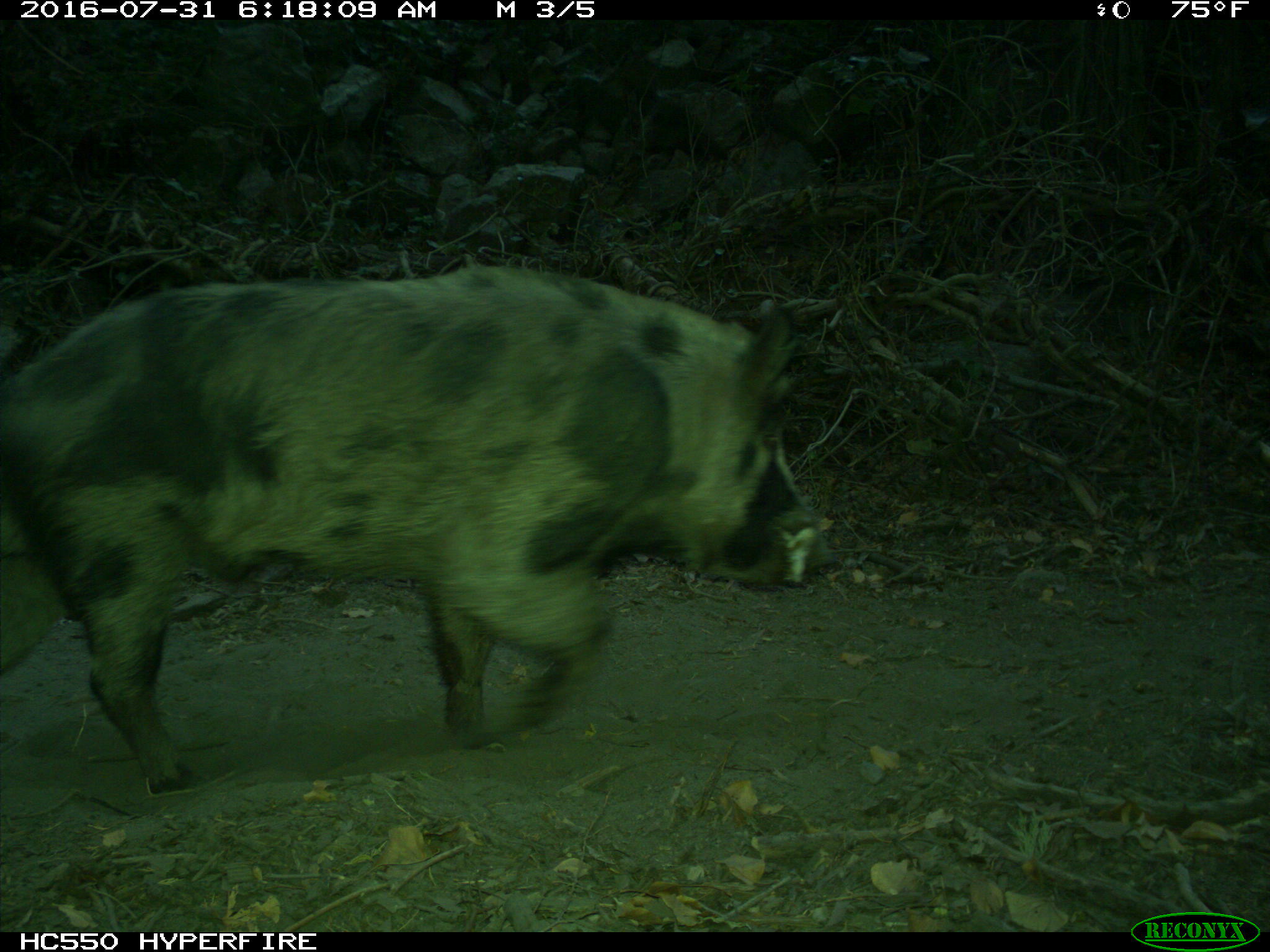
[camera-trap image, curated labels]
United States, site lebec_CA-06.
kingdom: Animalia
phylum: Chordata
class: Mammalia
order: Artiodactyla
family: Suidae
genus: Sus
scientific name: Sus scrofa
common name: wild boar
Sus scrofa (wild boar).